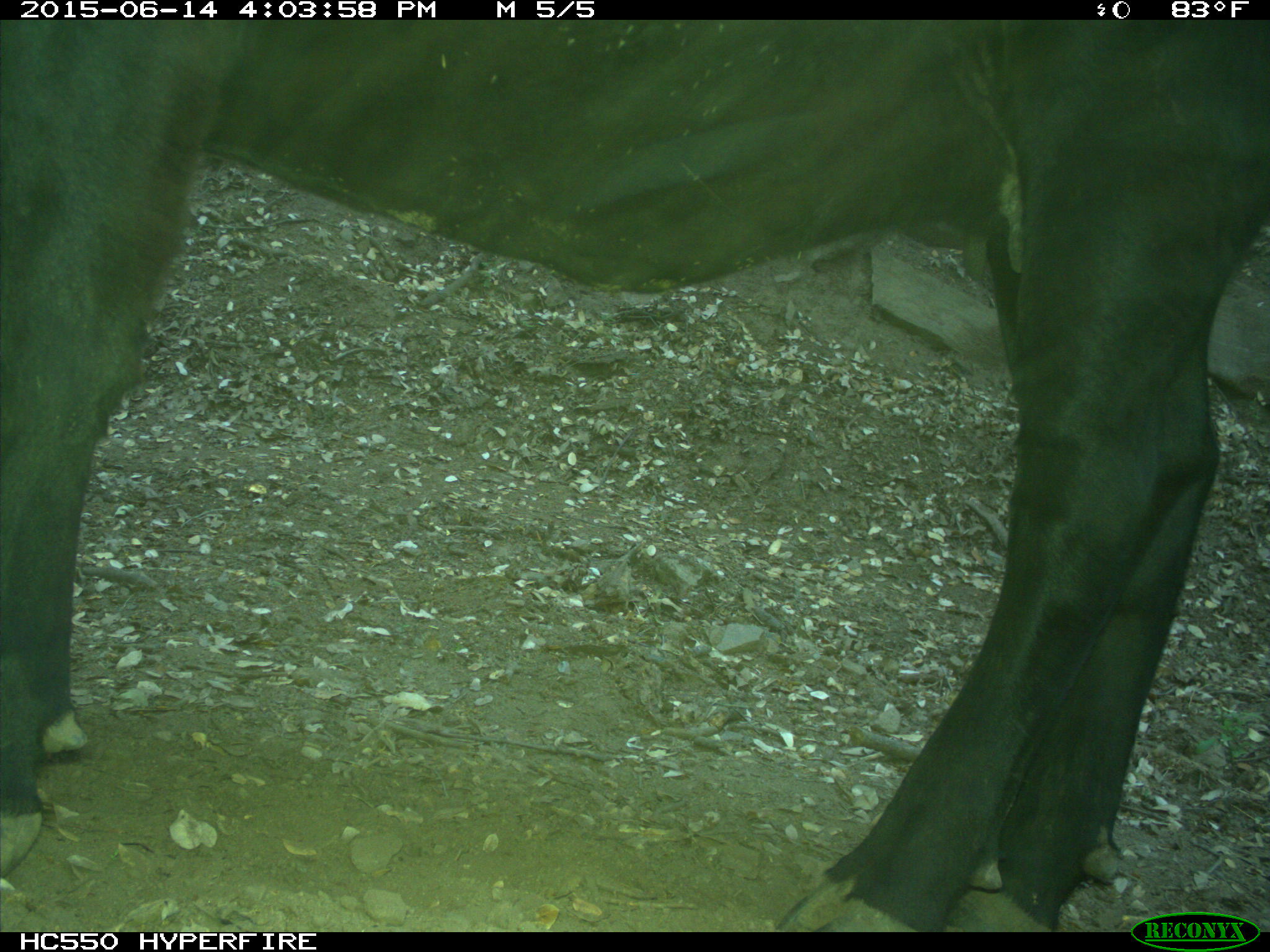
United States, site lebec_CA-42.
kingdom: Animalia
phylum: Chordata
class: Mammalia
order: Artiodactyla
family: Bovidae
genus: Bos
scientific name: Bos taurus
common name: domestic cow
Bos taurus (domestic cow).